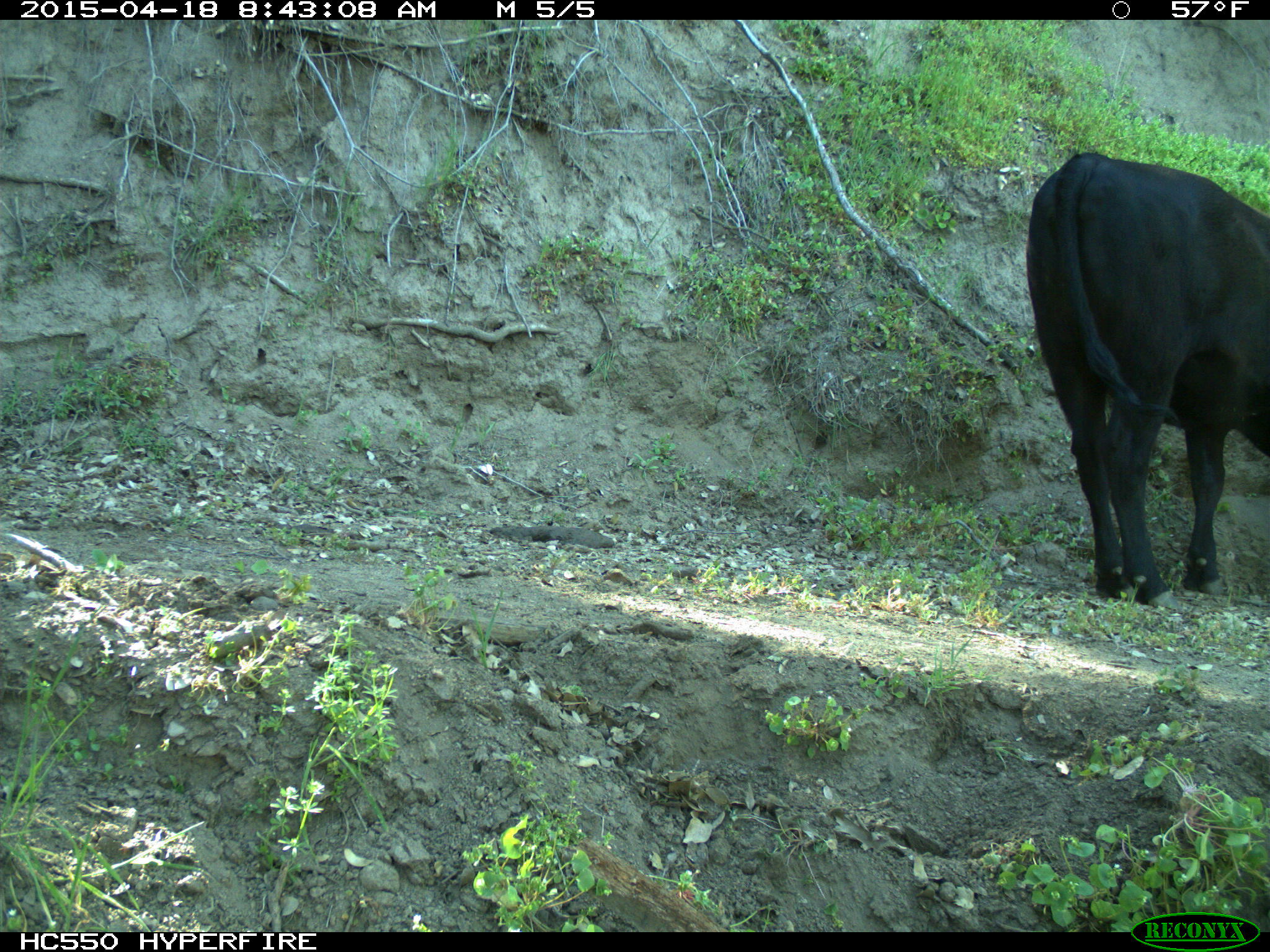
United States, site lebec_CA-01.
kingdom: Animalia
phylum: Chordata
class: Mammalia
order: Artiodactyla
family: Bovidae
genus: Bos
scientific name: Bos taurus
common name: domestic cow